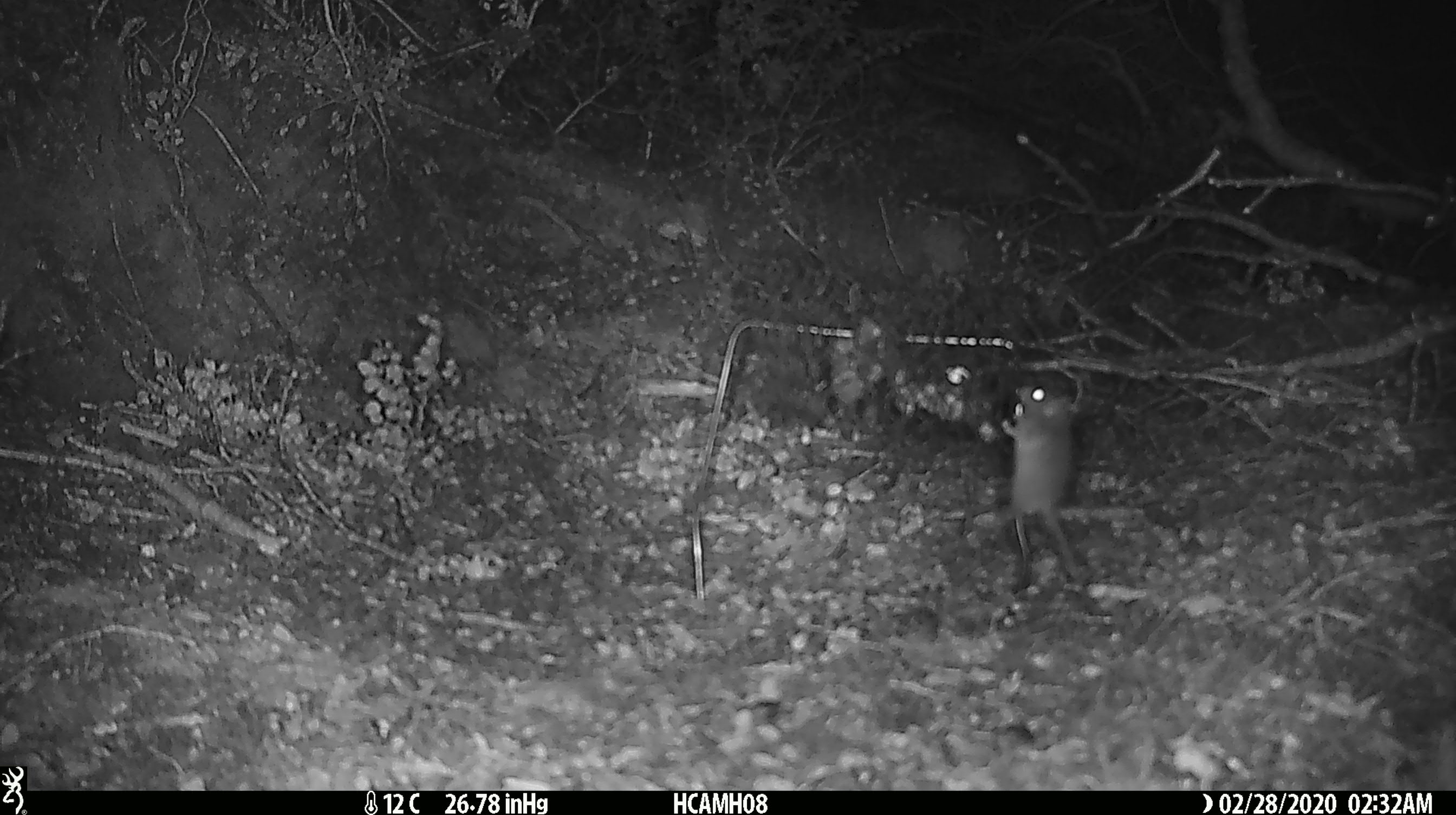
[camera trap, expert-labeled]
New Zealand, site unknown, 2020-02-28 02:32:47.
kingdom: Animalia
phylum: Chordata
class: Mammalia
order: Rodentia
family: Muridae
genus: Mus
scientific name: Mus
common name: mouse